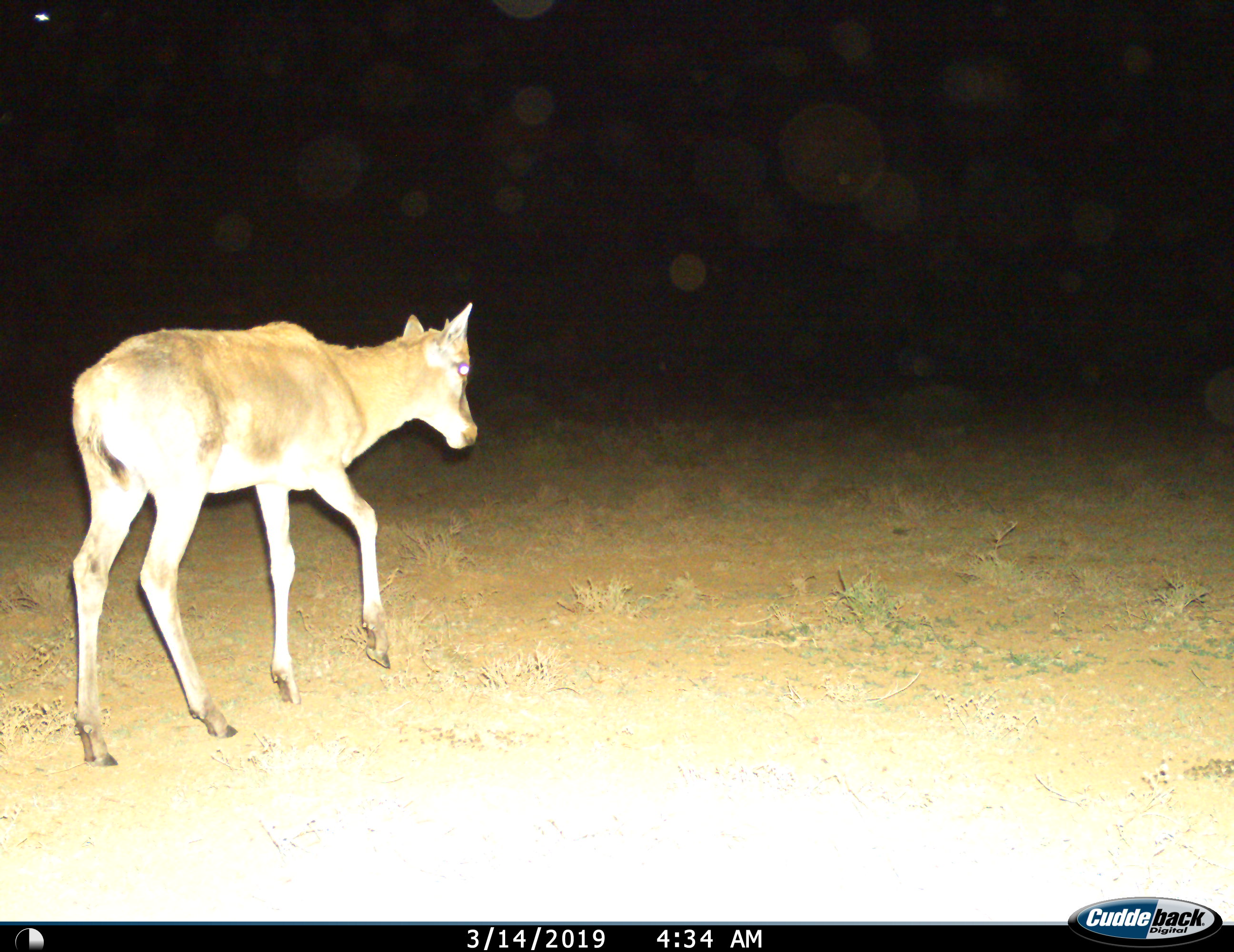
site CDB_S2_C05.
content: unidentified animal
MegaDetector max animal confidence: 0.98